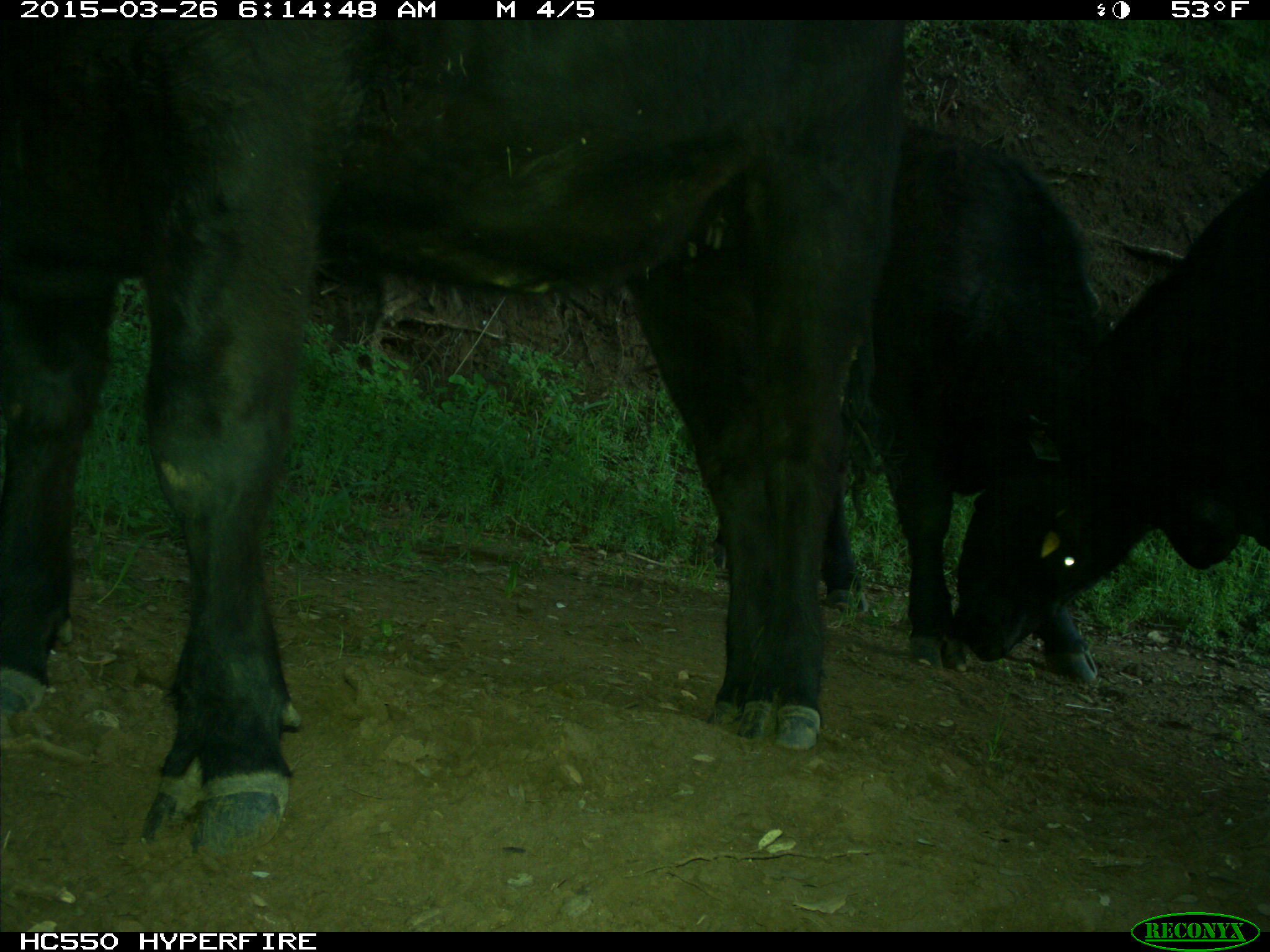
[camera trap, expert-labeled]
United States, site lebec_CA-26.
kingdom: Animalia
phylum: Chordata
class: Mammalia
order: Artiodactyla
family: Bovidae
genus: Bos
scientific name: Bos taurus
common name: domestic cow